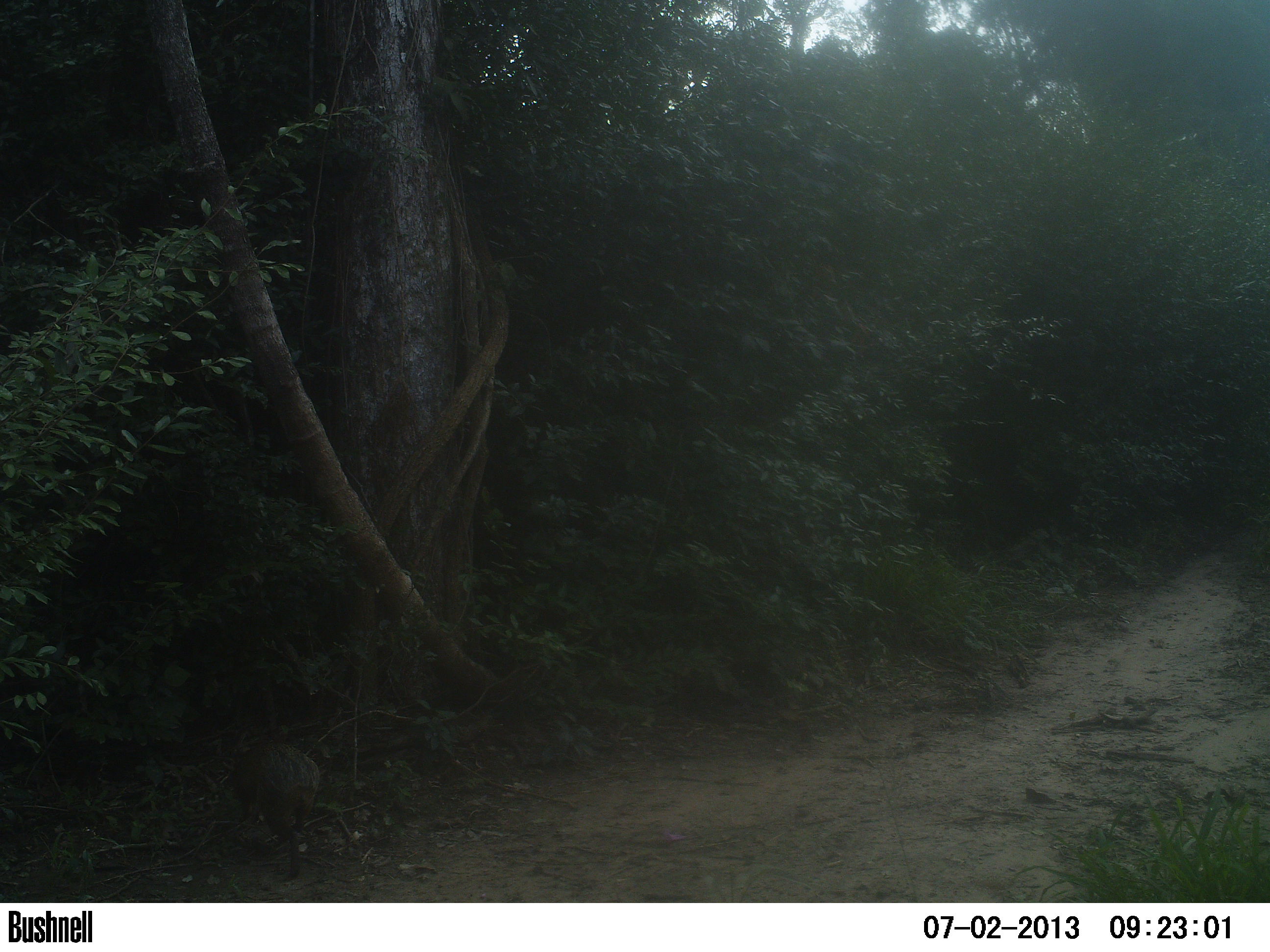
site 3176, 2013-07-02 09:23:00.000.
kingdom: Animalia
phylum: Chordata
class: Mammalia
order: Rodentia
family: Cuniculidae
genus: Cuniculus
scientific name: Cuniculus paca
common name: spotted paca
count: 1